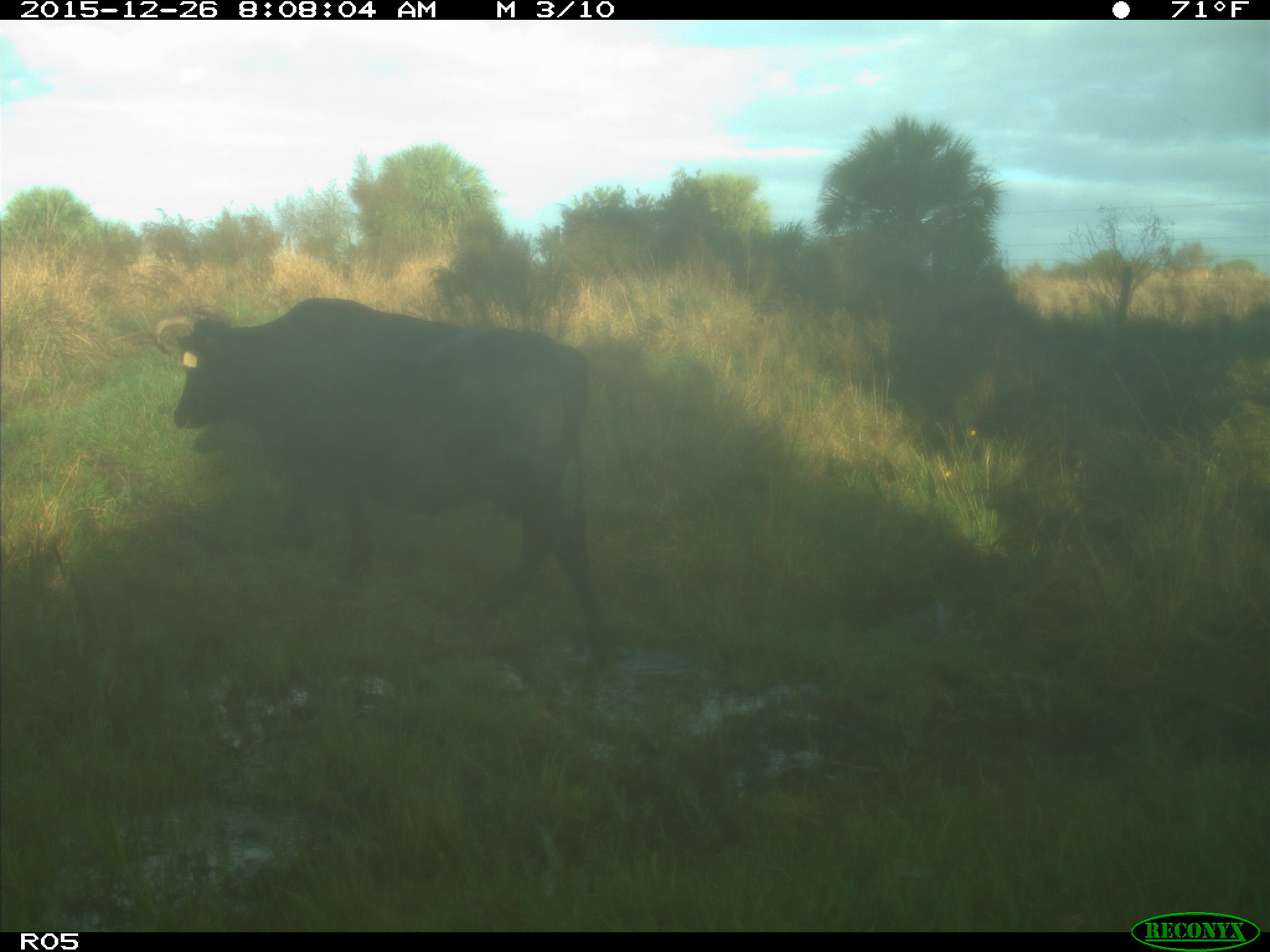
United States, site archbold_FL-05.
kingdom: Animalia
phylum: Chordata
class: Mammalia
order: Artiodactyla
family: Bovidae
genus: Bos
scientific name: Bos taurus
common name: domestic cow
Bos taurus (domestic cow).